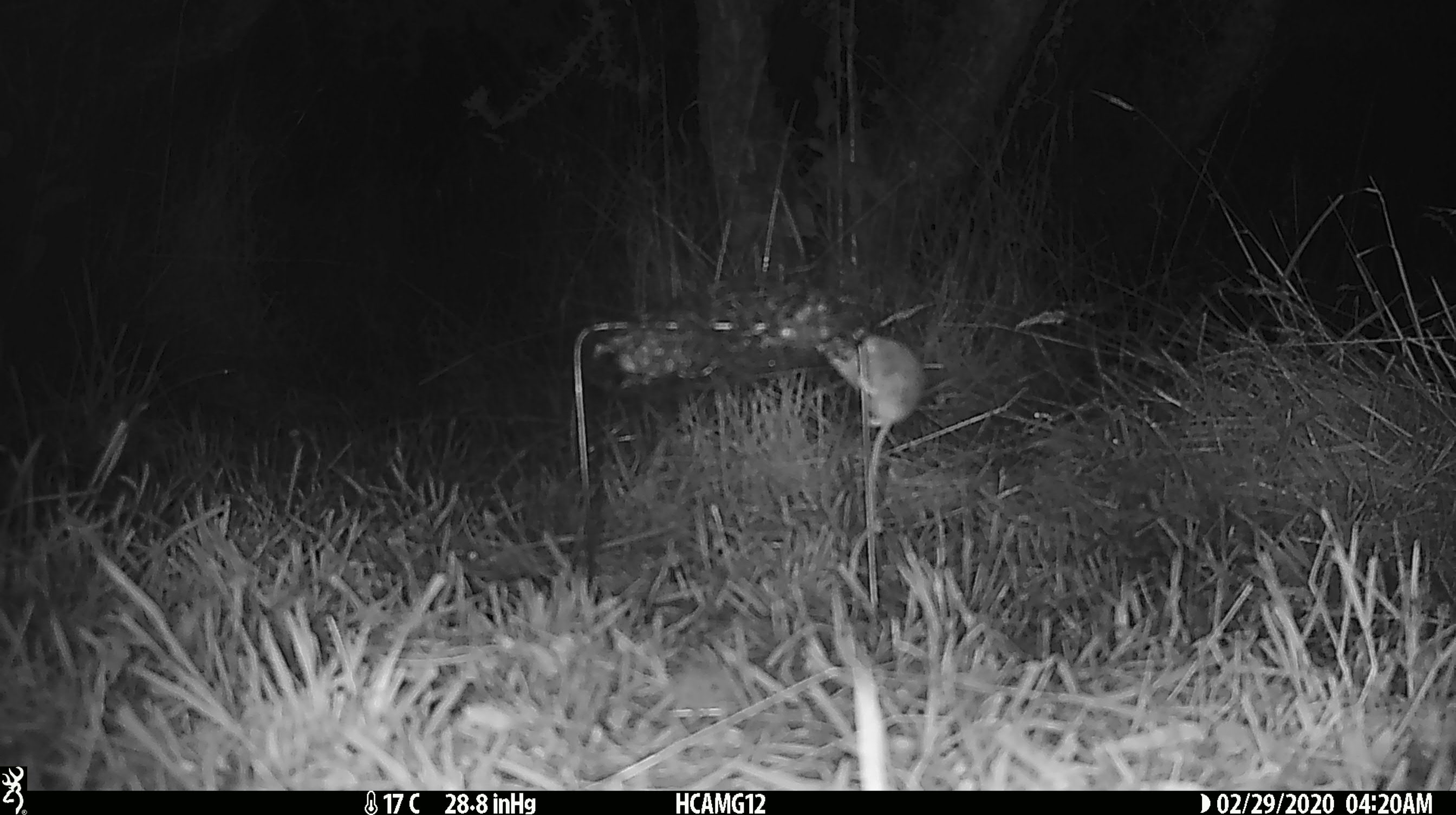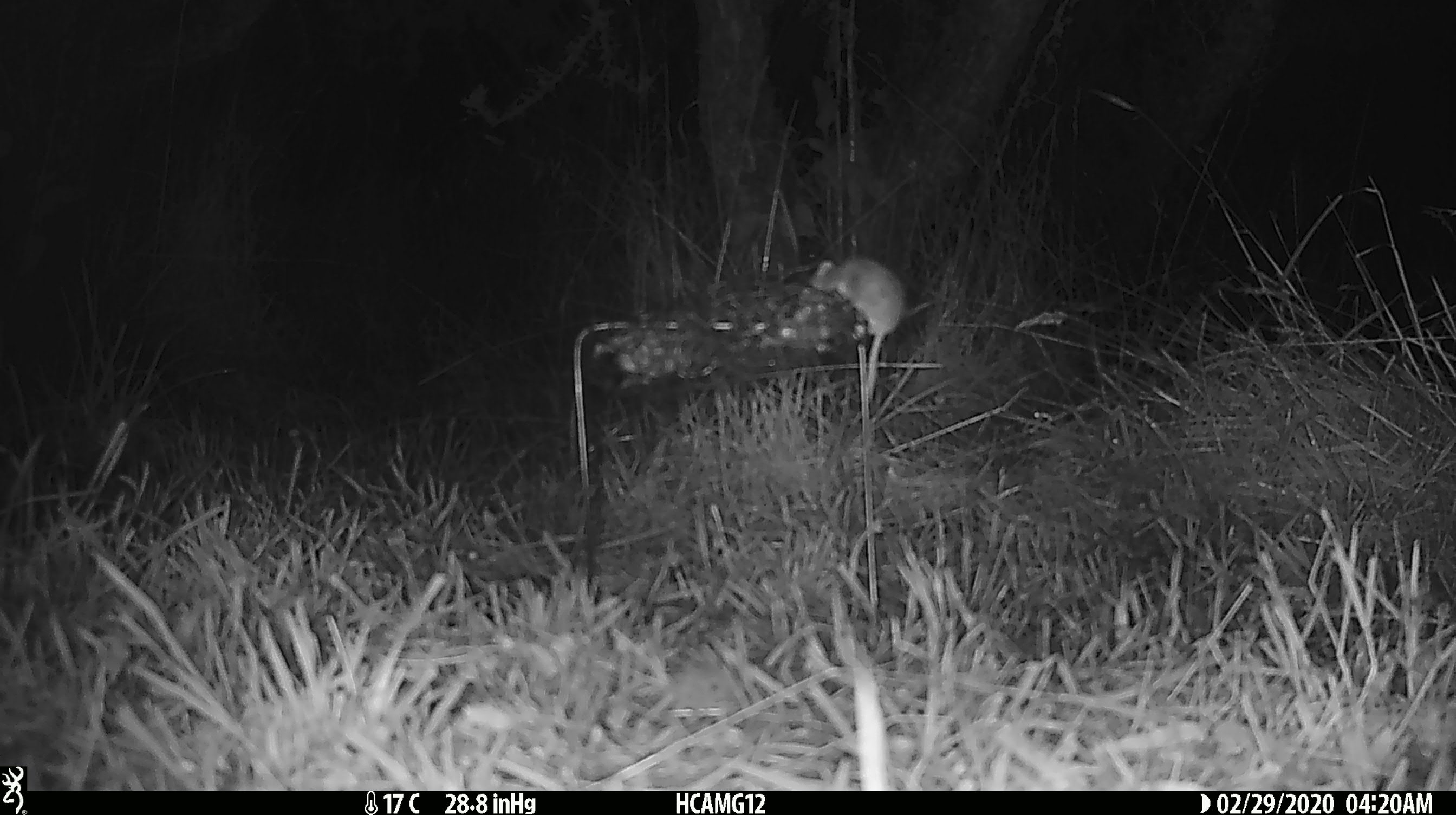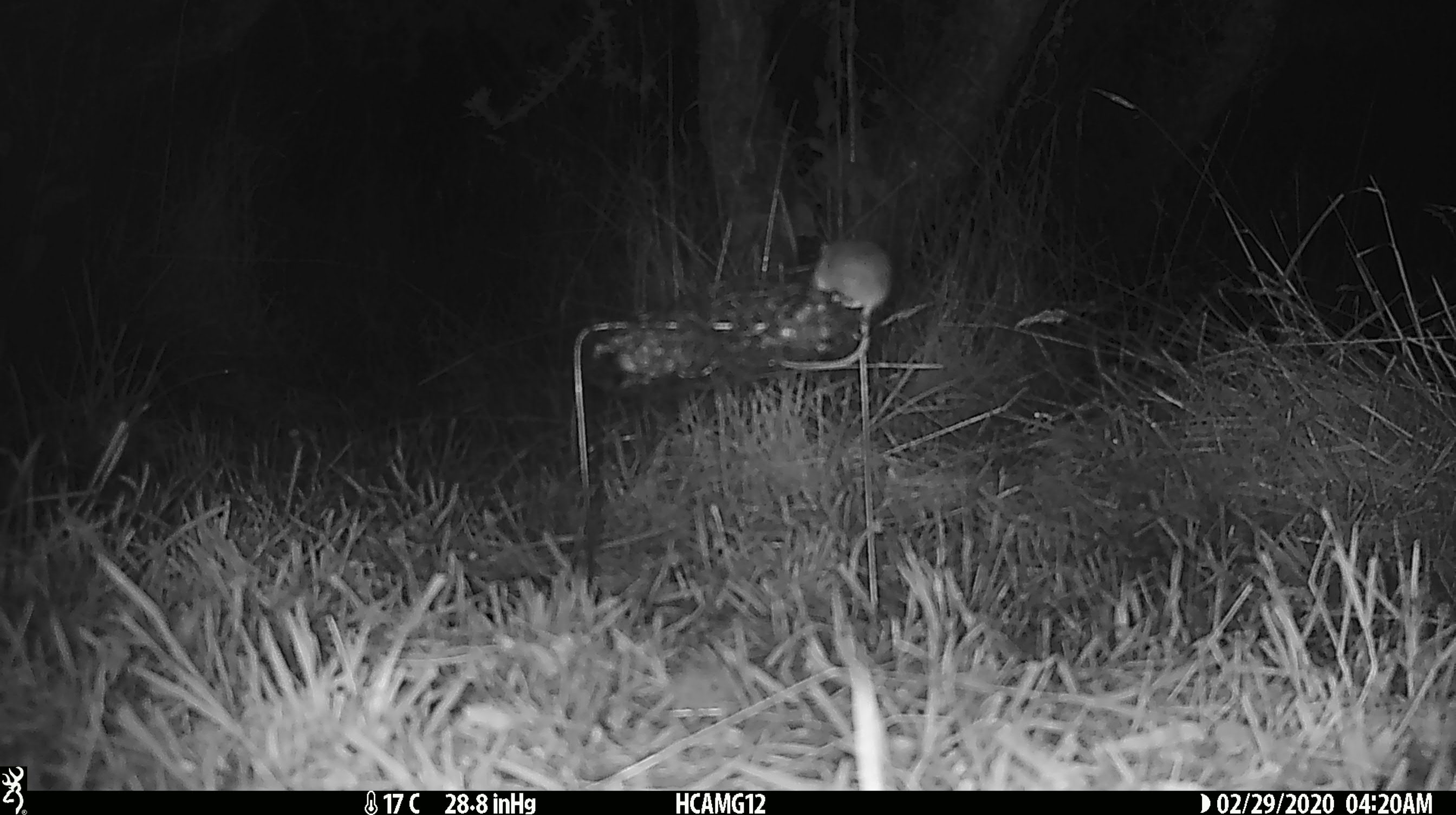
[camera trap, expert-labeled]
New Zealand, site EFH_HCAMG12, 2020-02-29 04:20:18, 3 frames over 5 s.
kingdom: Animalia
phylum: Chordata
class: Mammalia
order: Rodentia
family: Muridae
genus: Mus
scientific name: Mus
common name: mouse